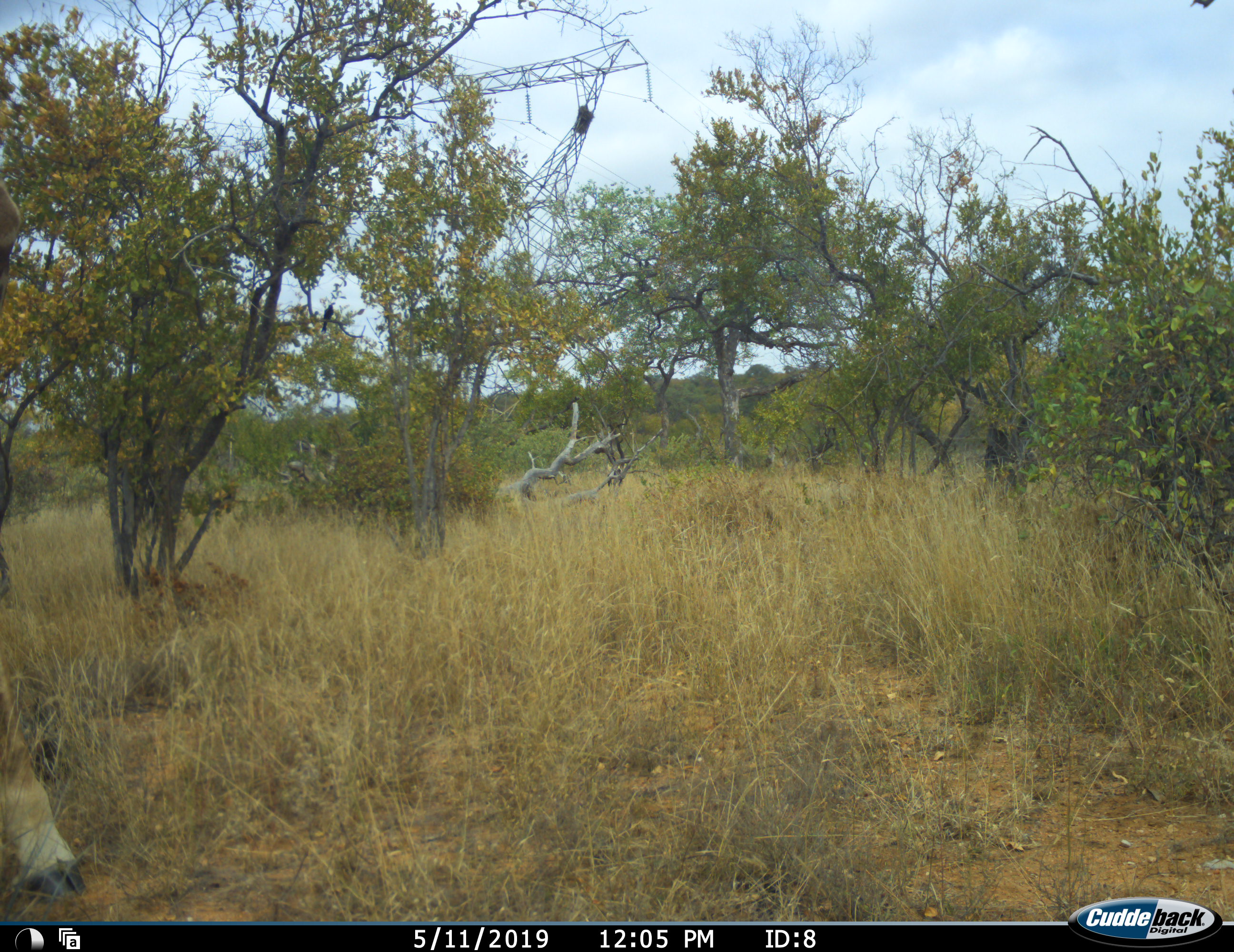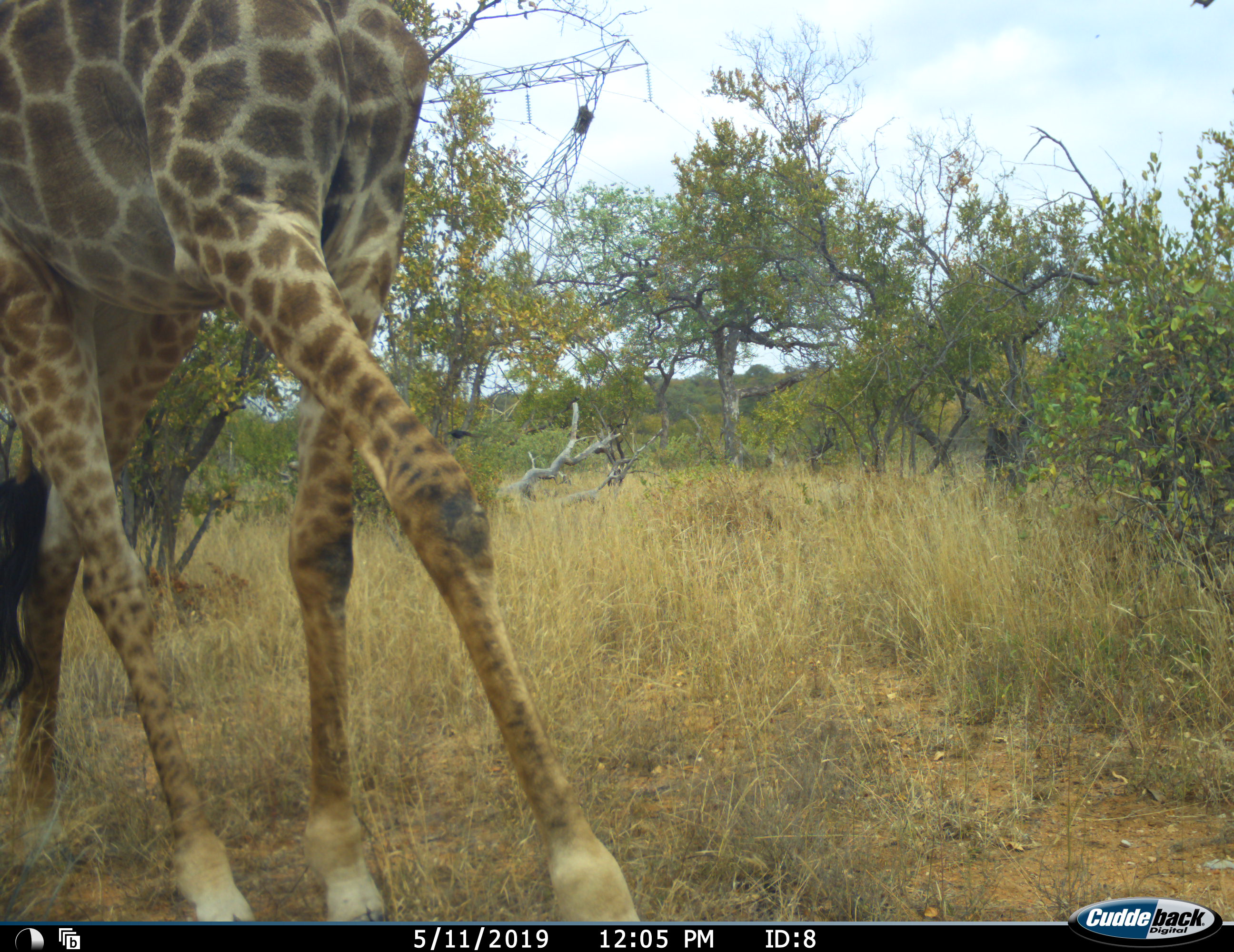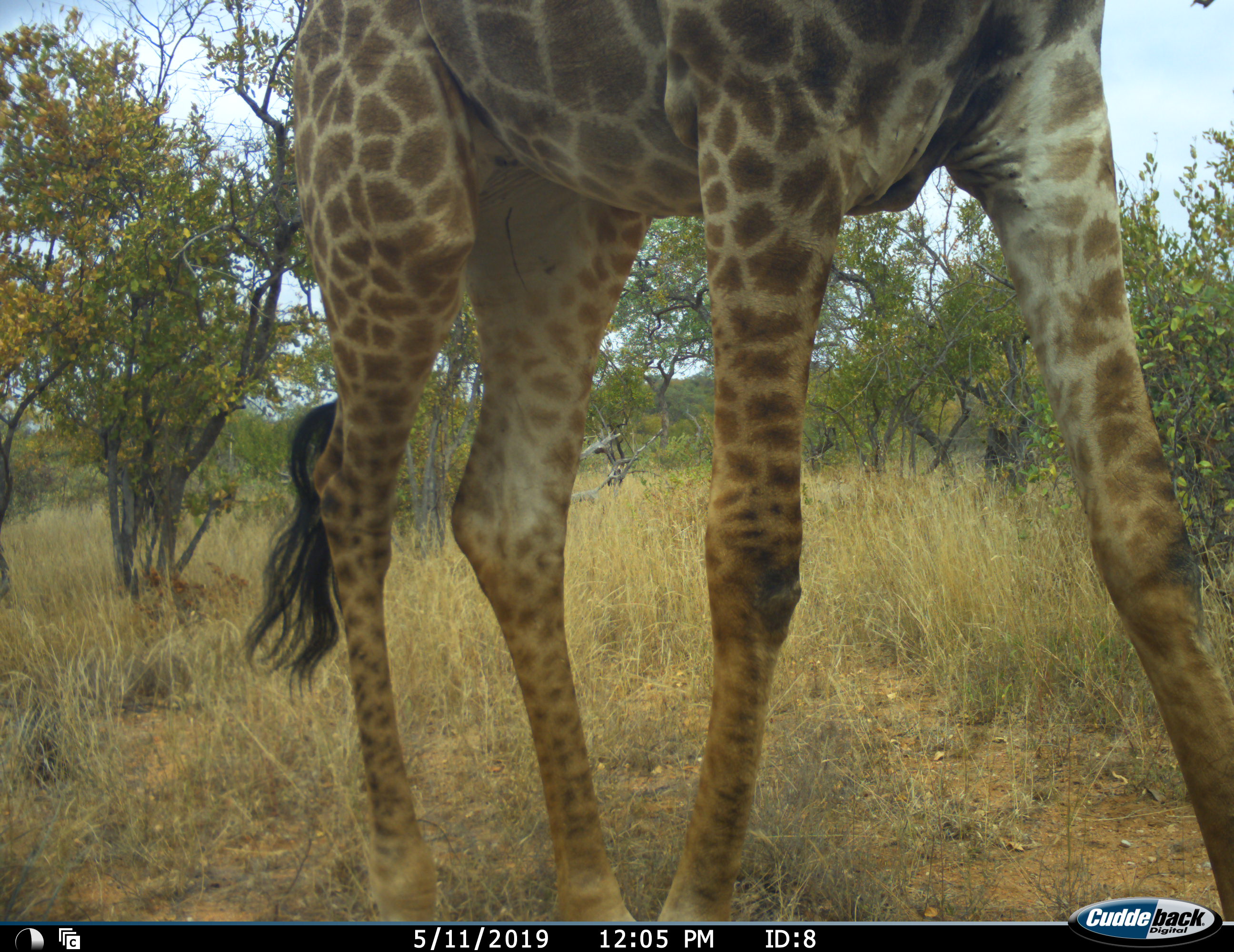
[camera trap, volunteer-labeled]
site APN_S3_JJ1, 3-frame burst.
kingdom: Animalia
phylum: Chordata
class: Mammalia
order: Artiodactyla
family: Giraffidae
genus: Giraffa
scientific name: Giraffa camelopardalis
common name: giraffe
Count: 1.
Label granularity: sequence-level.